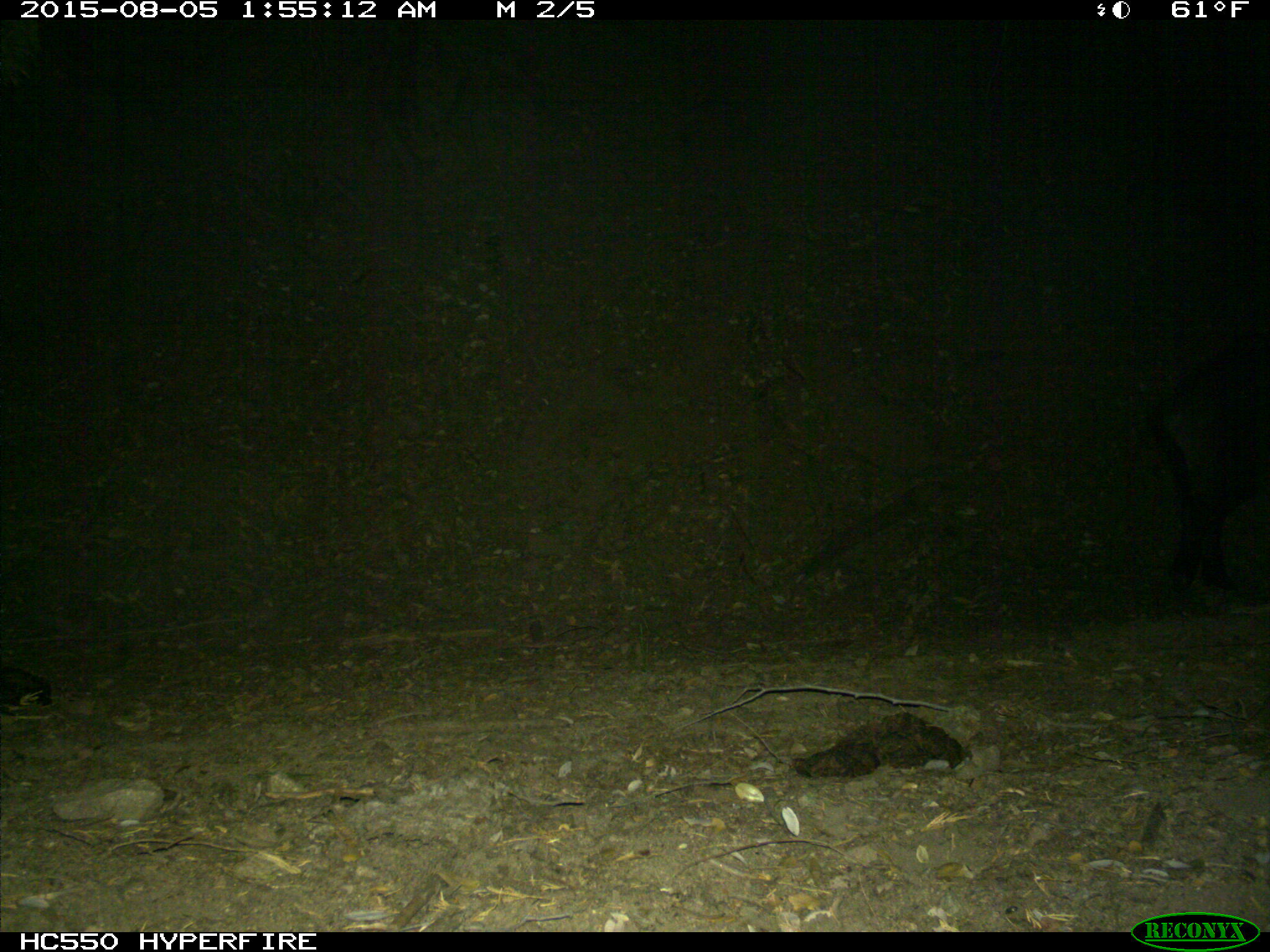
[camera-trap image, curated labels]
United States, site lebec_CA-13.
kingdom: Animalia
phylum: Chordata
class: Mammalia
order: Artiodactyla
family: Suidae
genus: Sus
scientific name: Sus scrofa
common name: wild boar